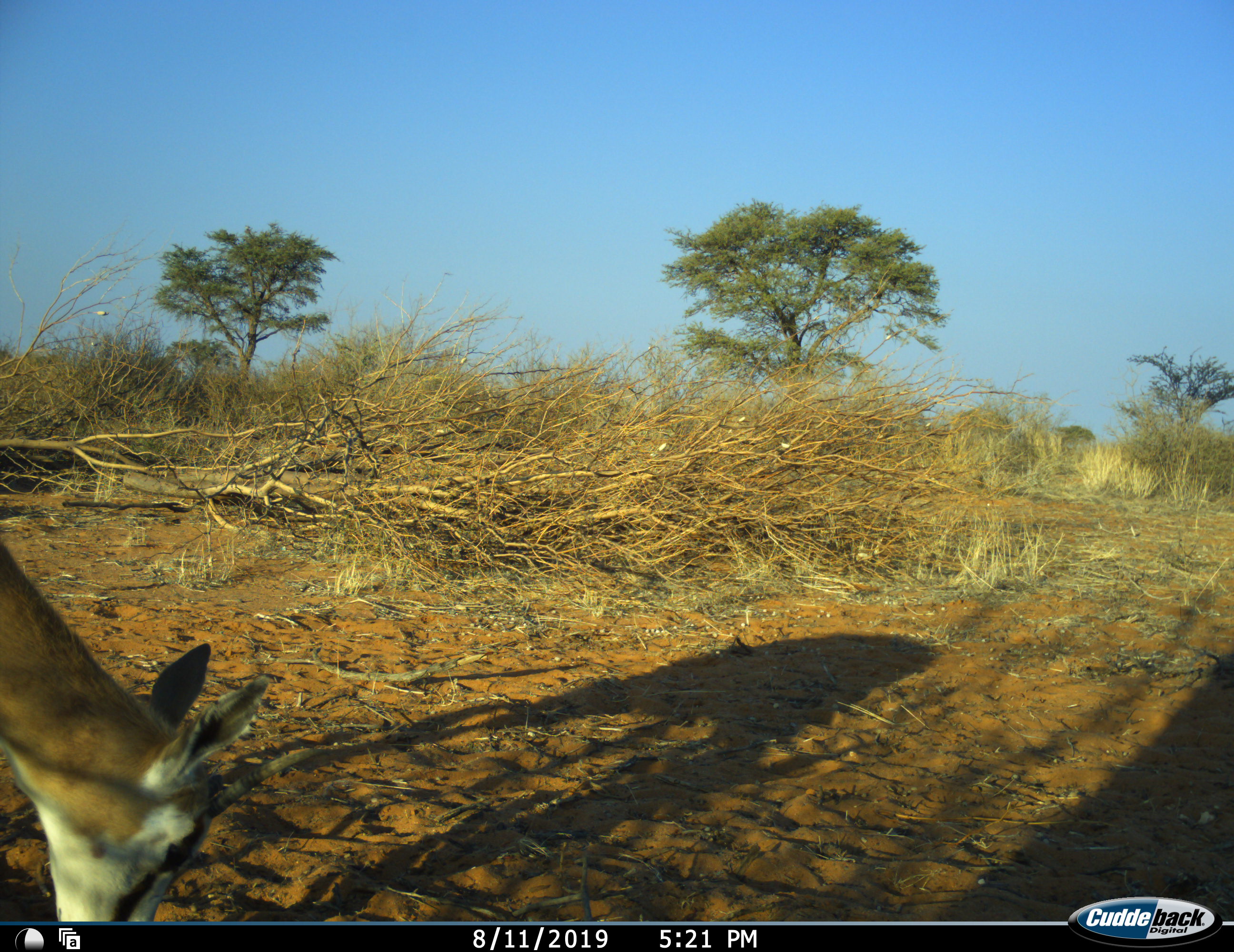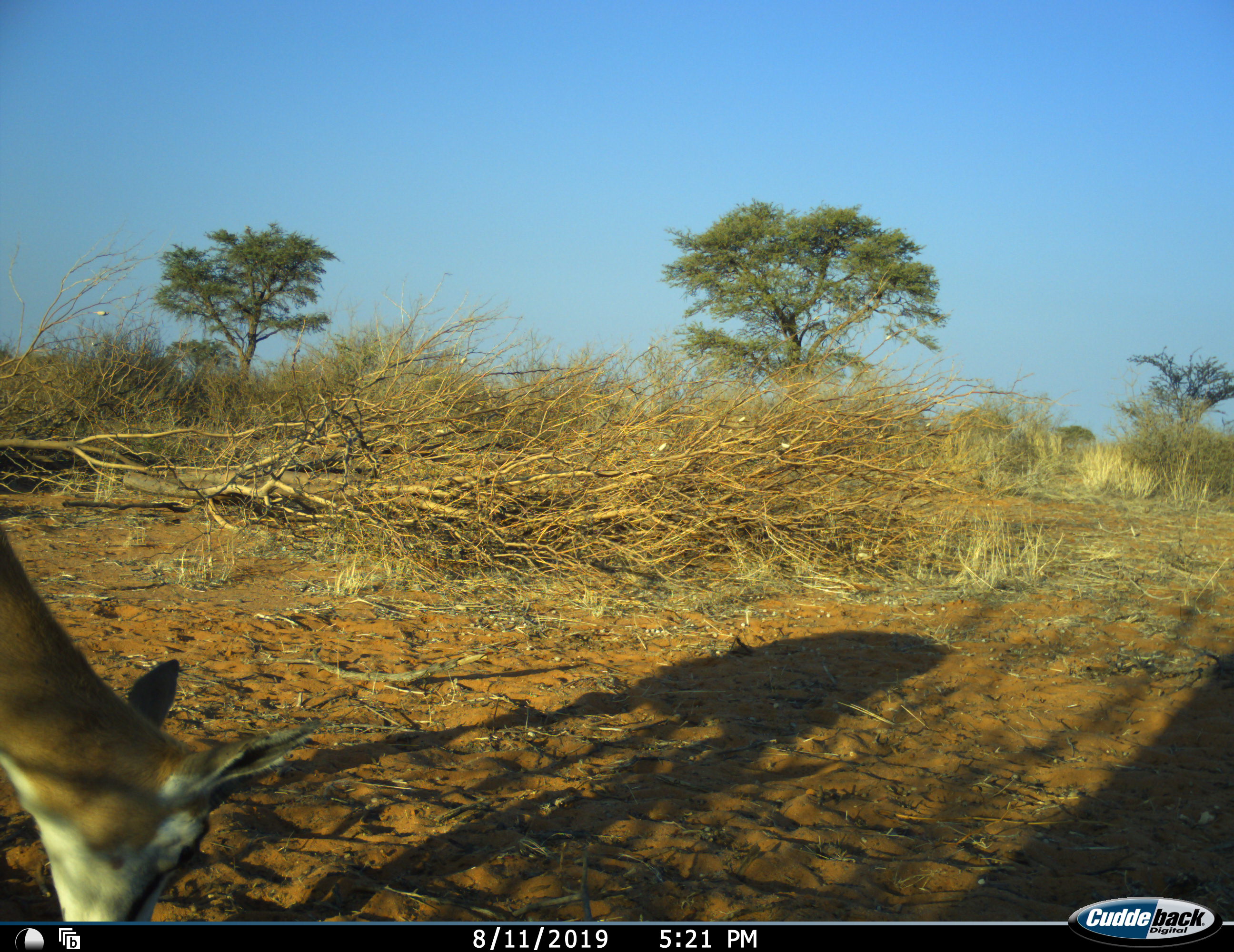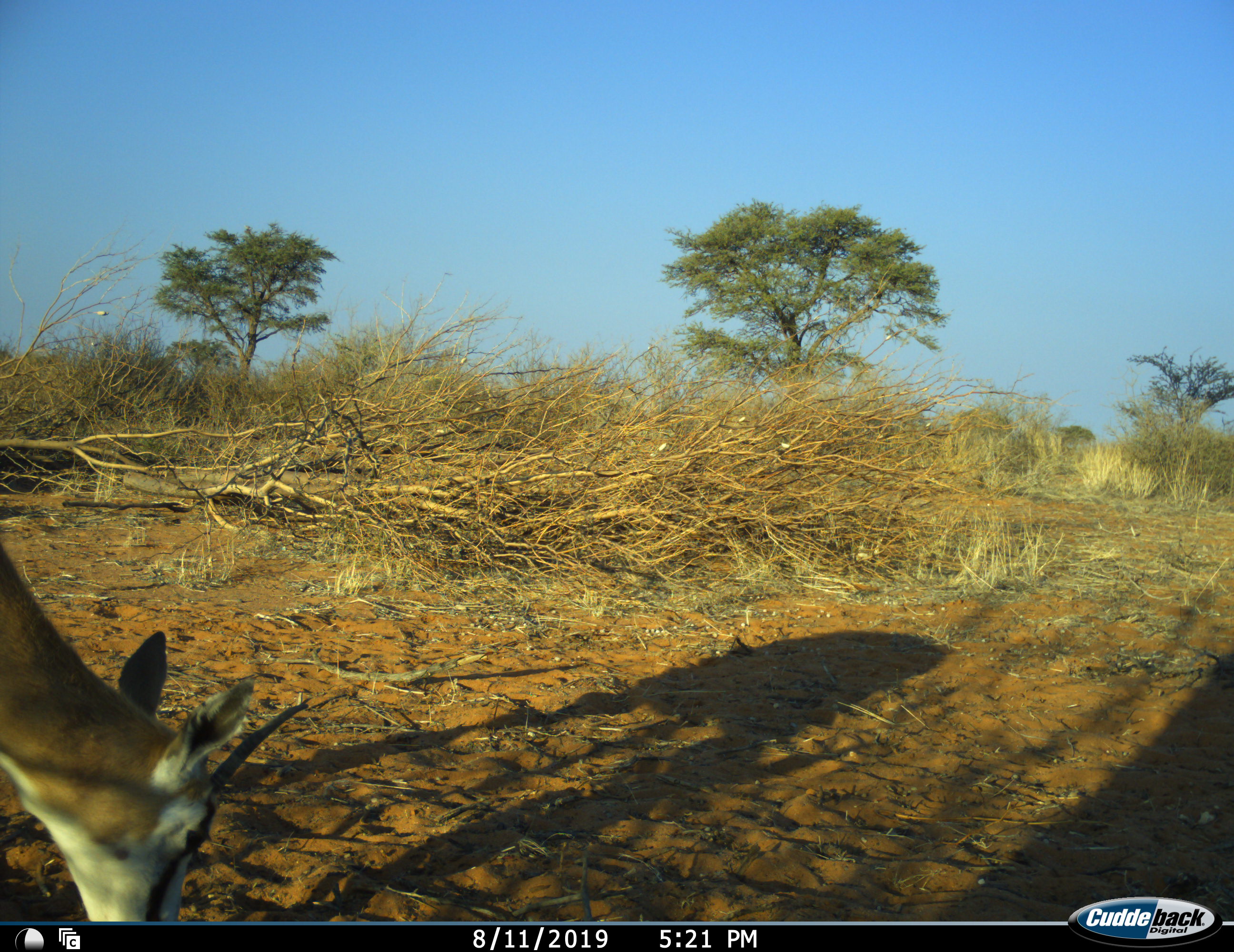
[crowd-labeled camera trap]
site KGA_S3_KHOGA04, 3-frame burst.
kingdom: Animalia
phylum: Chordata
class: Mammalia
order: Artiodactyla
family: Bovidae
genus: Antidorcas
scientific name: Antidorcas marsupialis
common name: springbok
Springbok (Antidorcas marsupialis), count 1. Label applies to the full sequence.